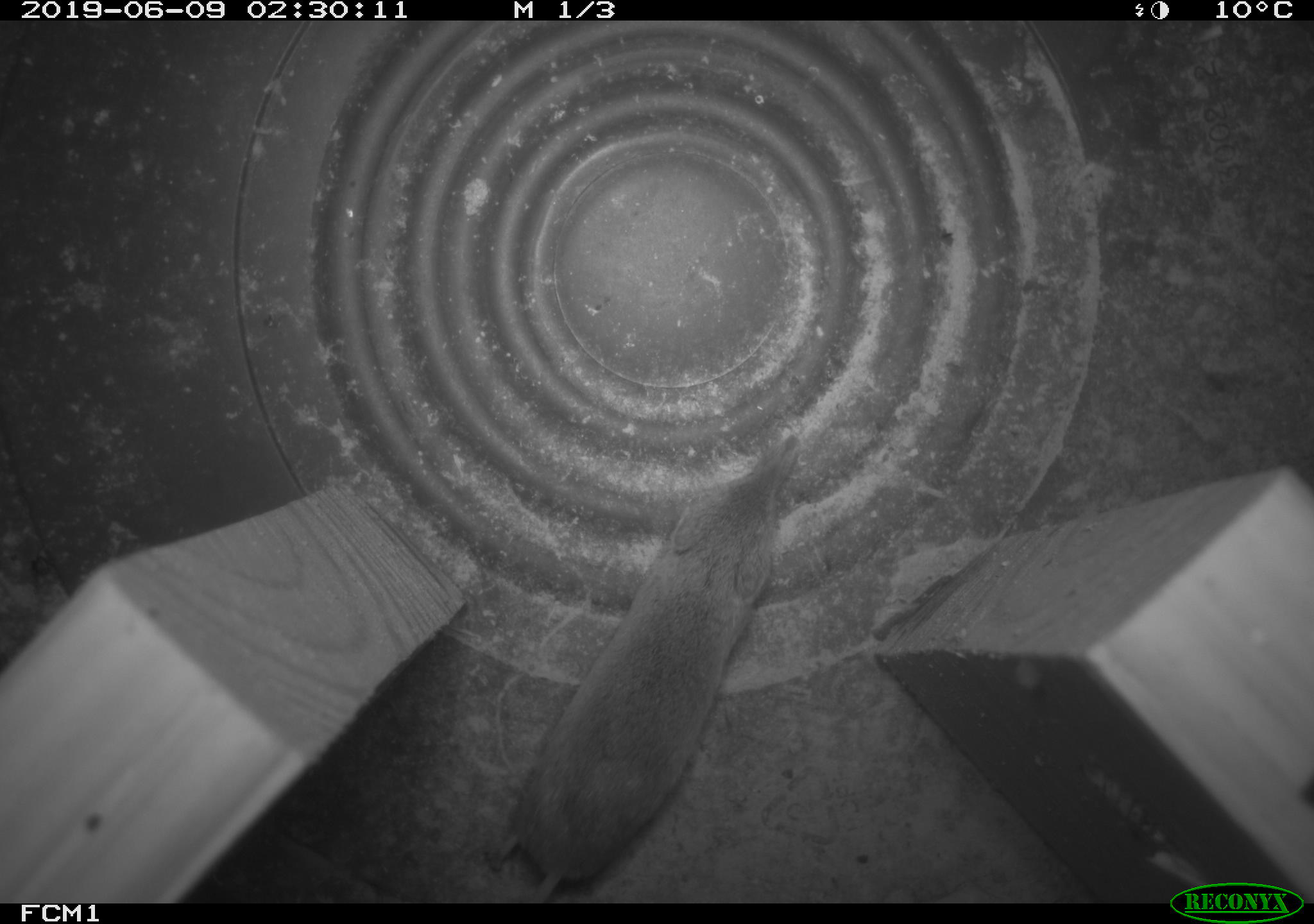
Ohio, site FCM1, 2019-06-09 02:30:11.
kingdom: Animalia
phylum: Chordata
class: Mammalia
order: Eulipotyphla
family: Soricidae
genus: Sorex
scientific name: Sorex cinereus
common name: masked shrew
Masked shrew (Sorex cinereus).